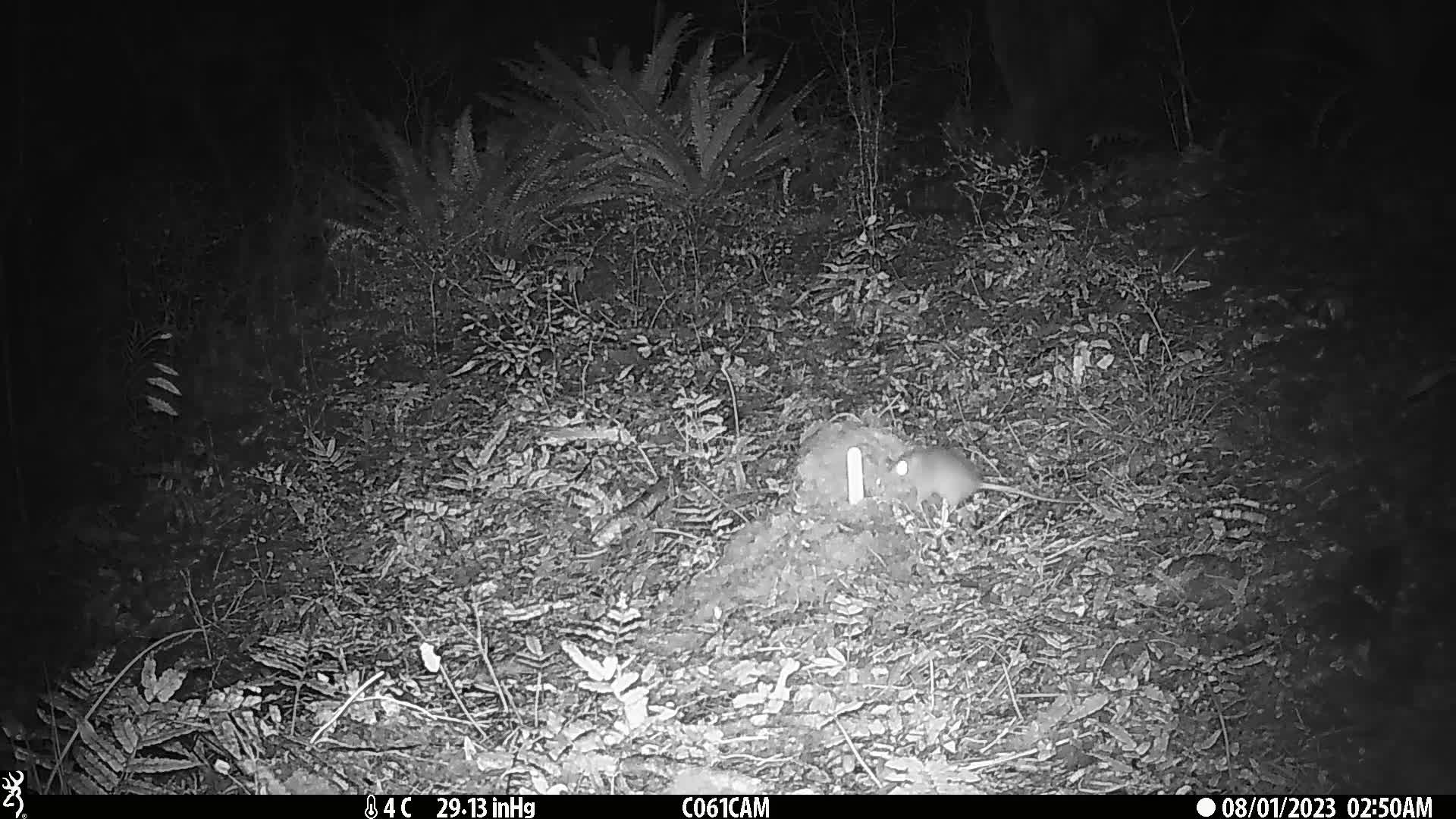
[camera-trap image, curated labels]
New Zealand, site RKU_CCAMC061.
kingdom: Animalia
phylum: Chordata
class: Mammalia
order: Rodentia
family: Muridae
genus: Rattus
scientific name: Rattus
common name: rat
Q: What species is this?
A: Rat (Rattus).